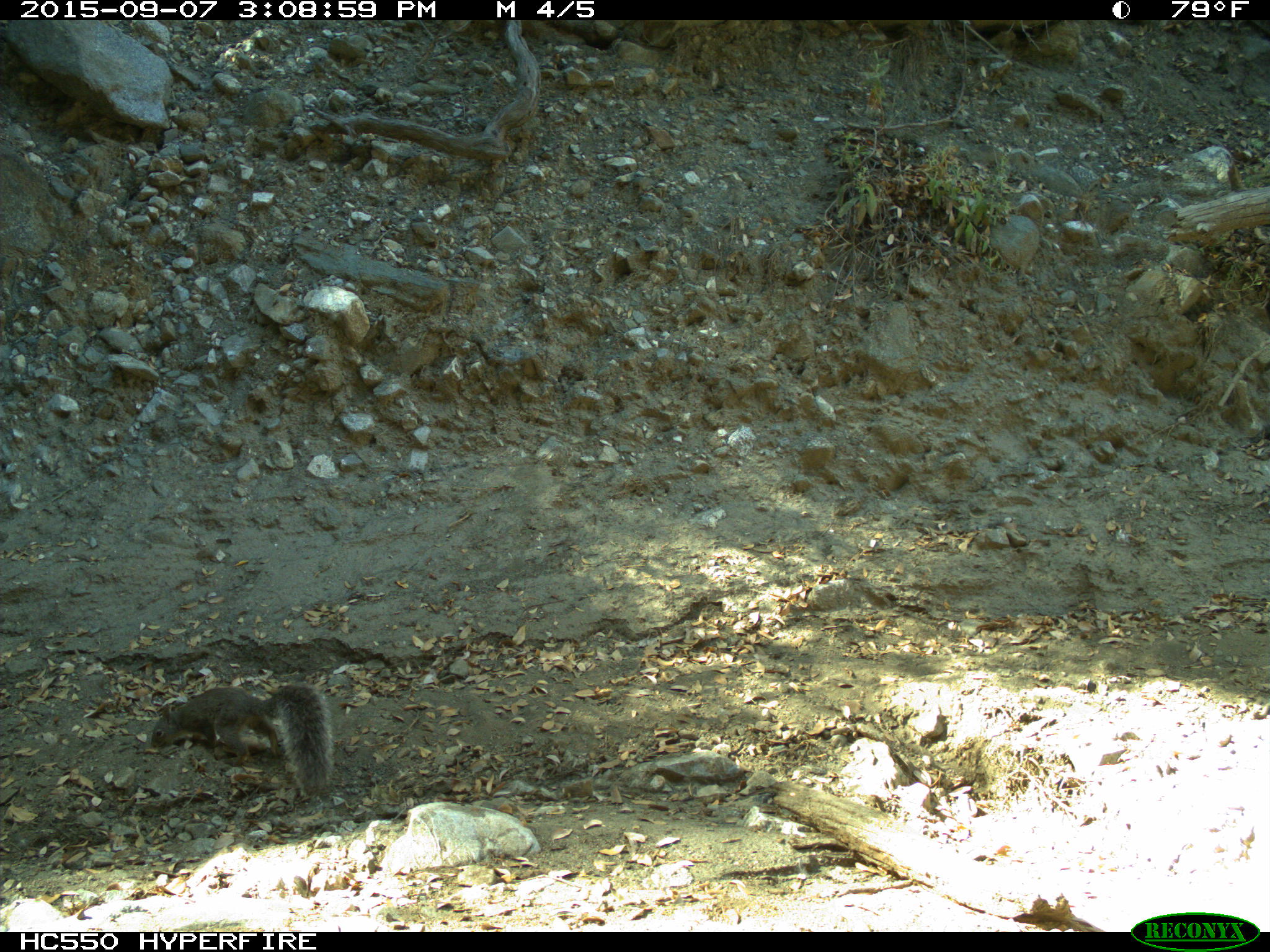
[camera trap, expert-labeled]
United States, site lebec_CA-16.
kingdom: Animalia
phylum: Chordata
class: Mammalia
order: Rodentia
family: Sciuridae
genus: Sciurus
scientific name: Sciurus carolinensis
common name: eastern gray squirrel